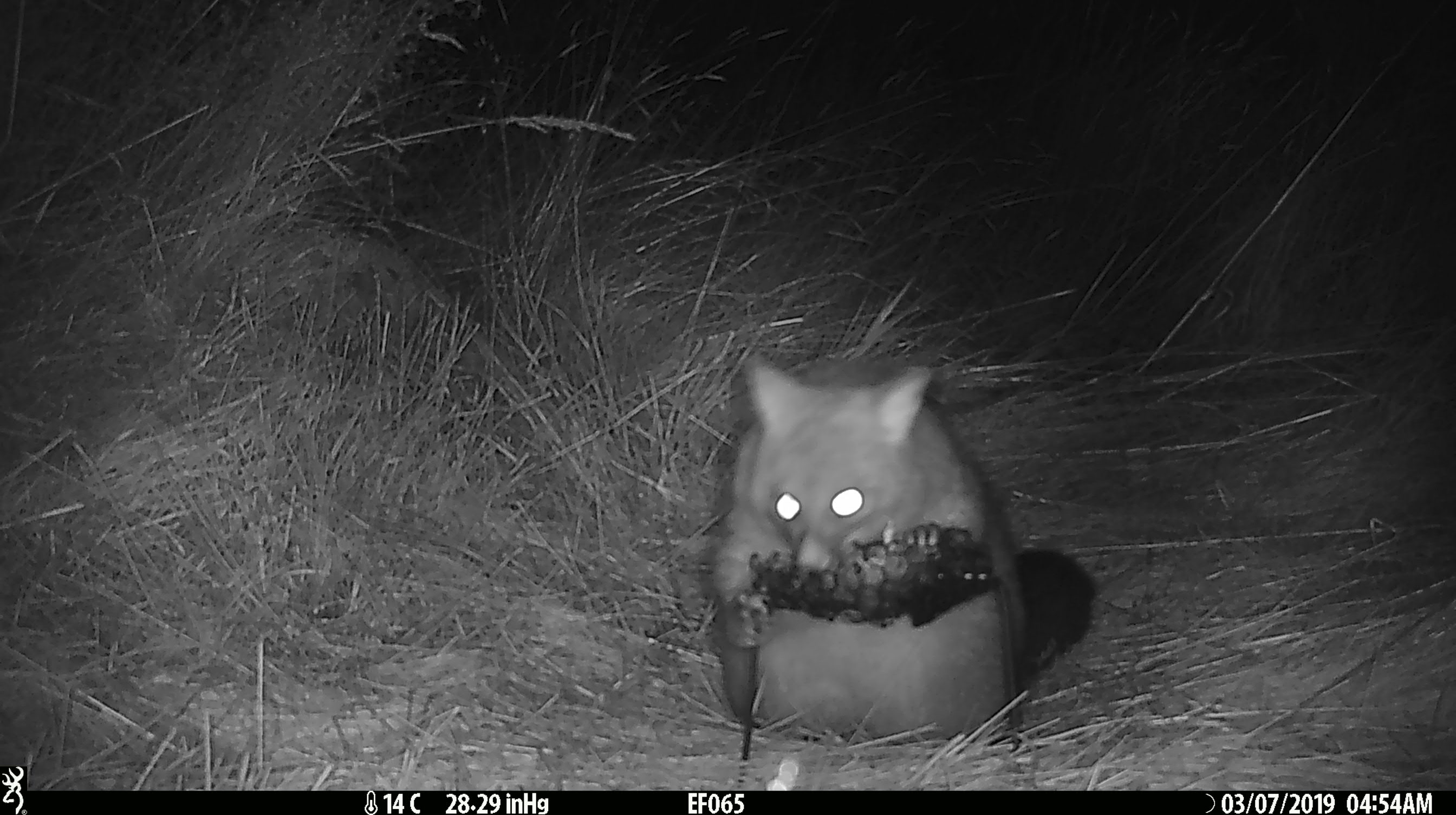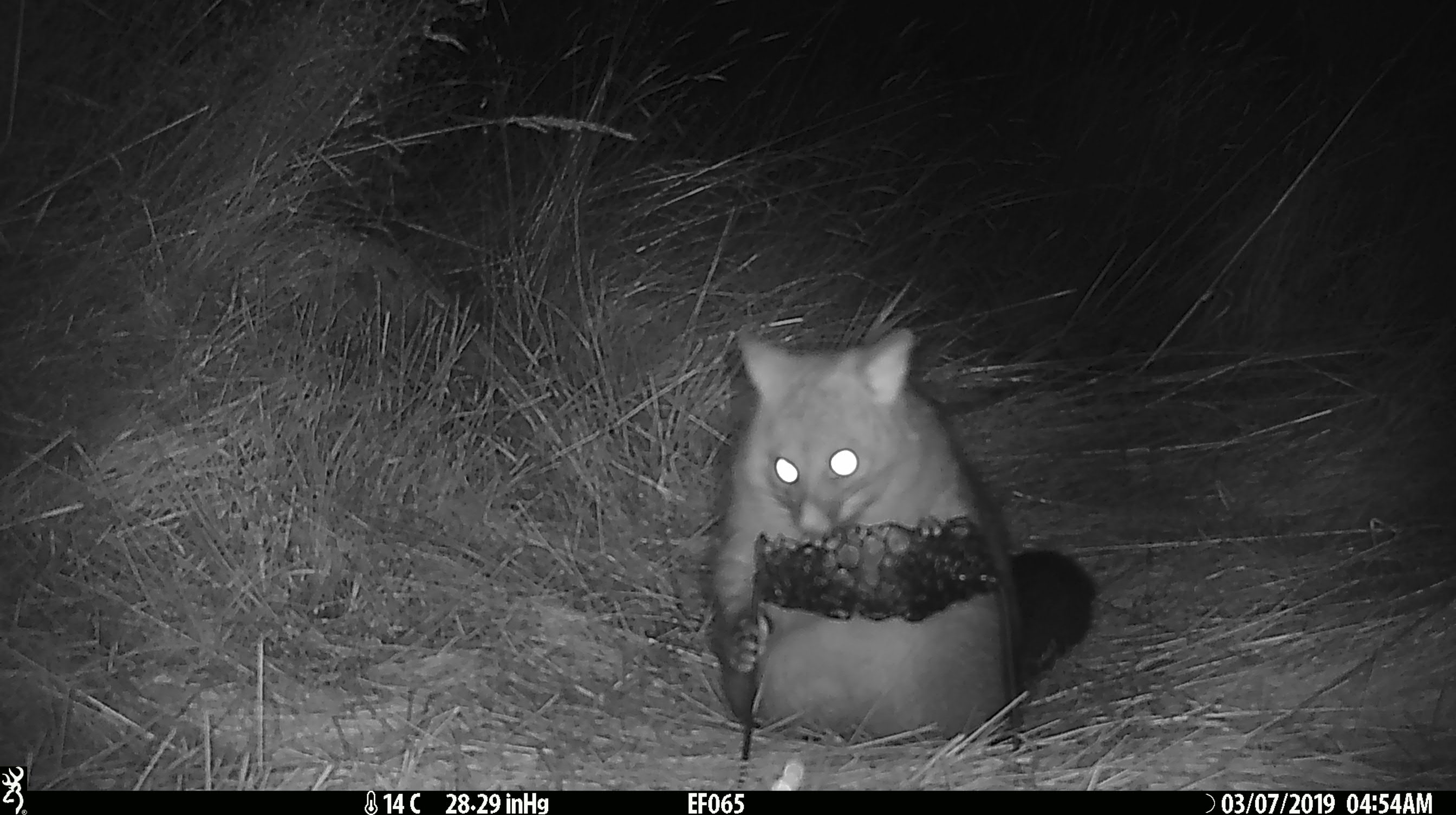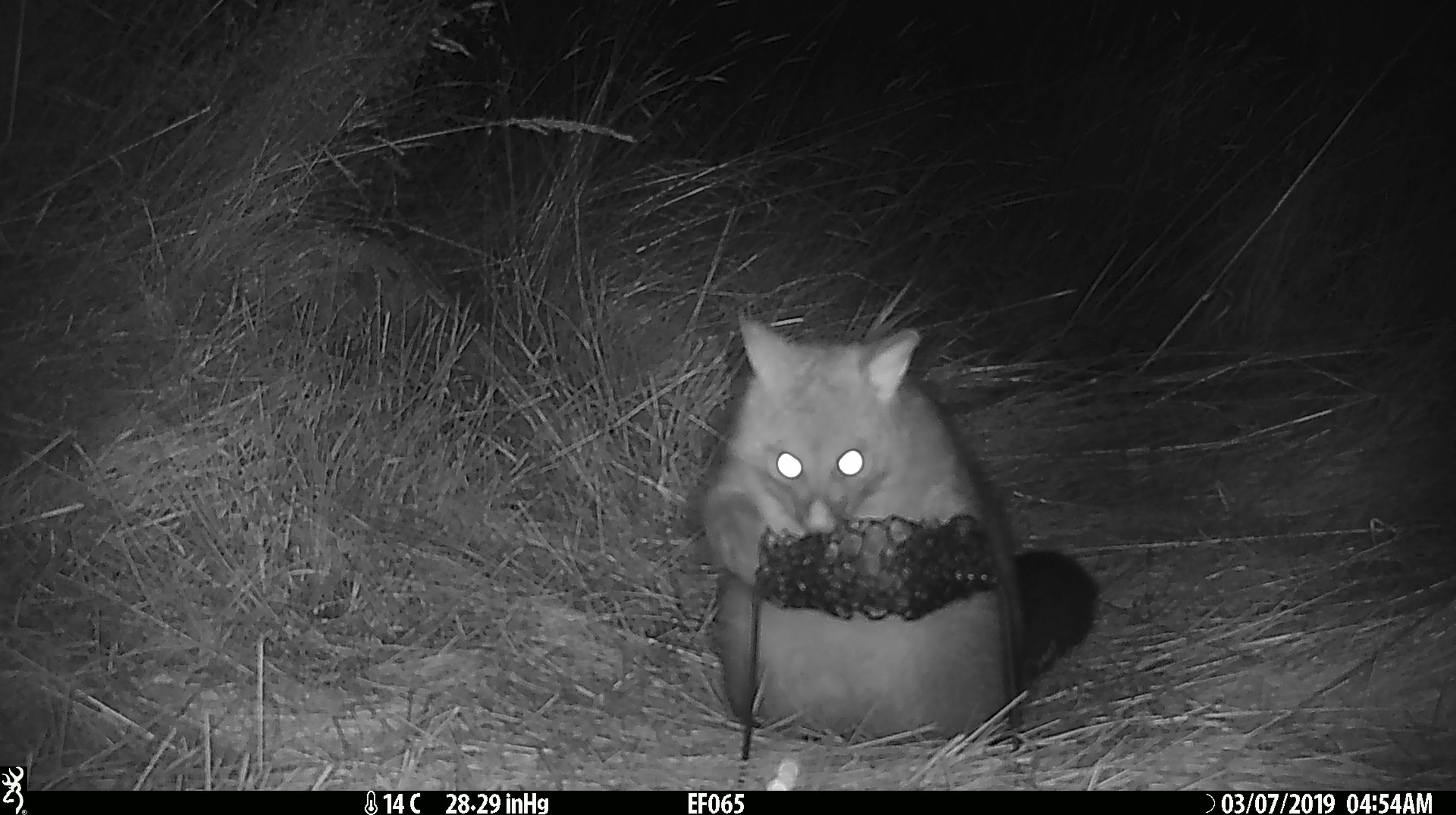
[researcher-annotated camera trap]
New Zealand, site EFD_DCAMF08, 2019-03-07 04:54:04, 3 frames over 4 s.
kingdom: Animalia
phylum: Chordata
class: Mammalia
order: Diprotodontia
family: Phalangeridae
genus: Trichosurus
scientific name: Trichosurus vulpecula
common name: common brushtail possum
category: possum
Possum (common brushtail possum) (Trichosurus vulpecula).